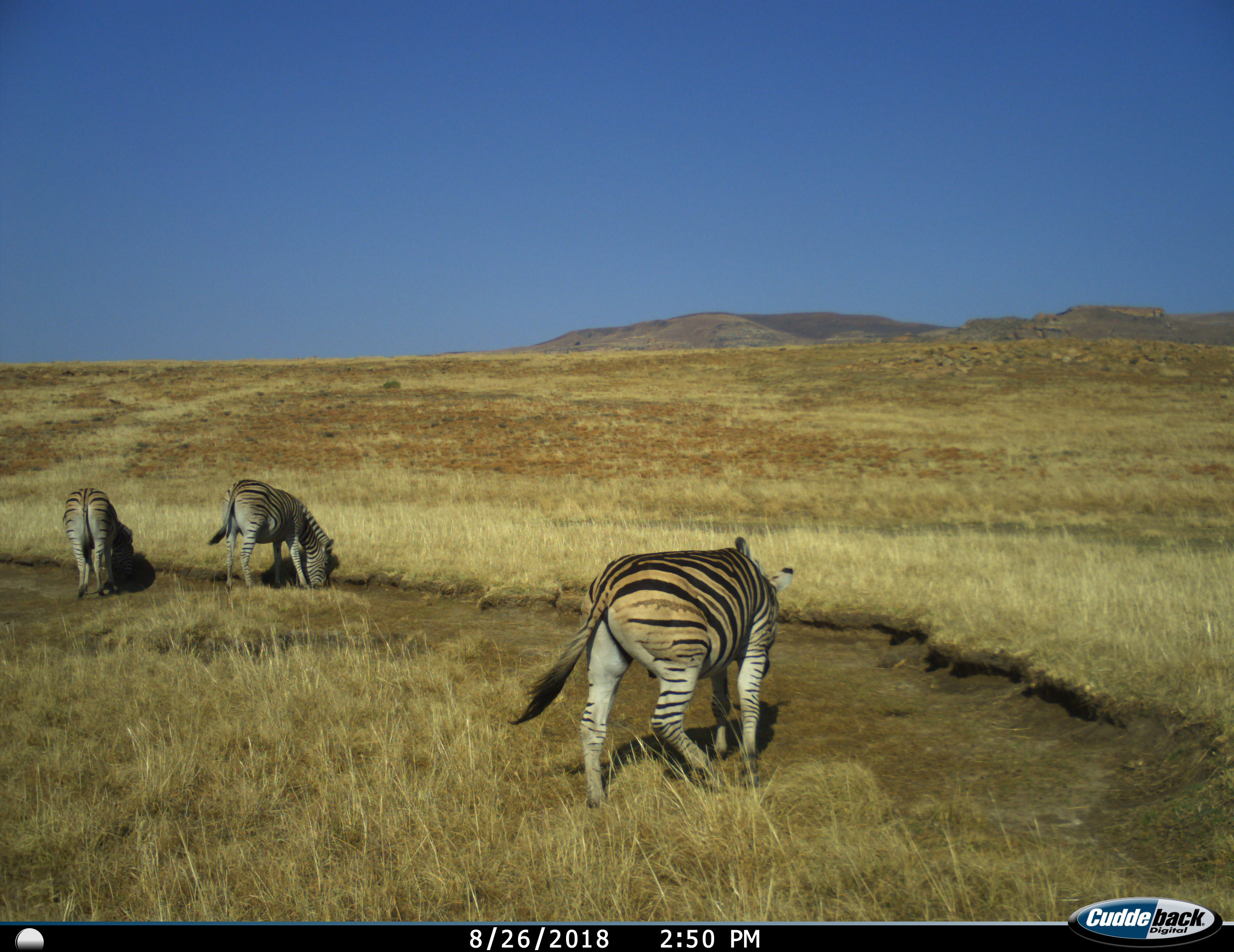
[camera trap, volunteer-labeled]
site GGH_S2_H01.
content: unidentified animal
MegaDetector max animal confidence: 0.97